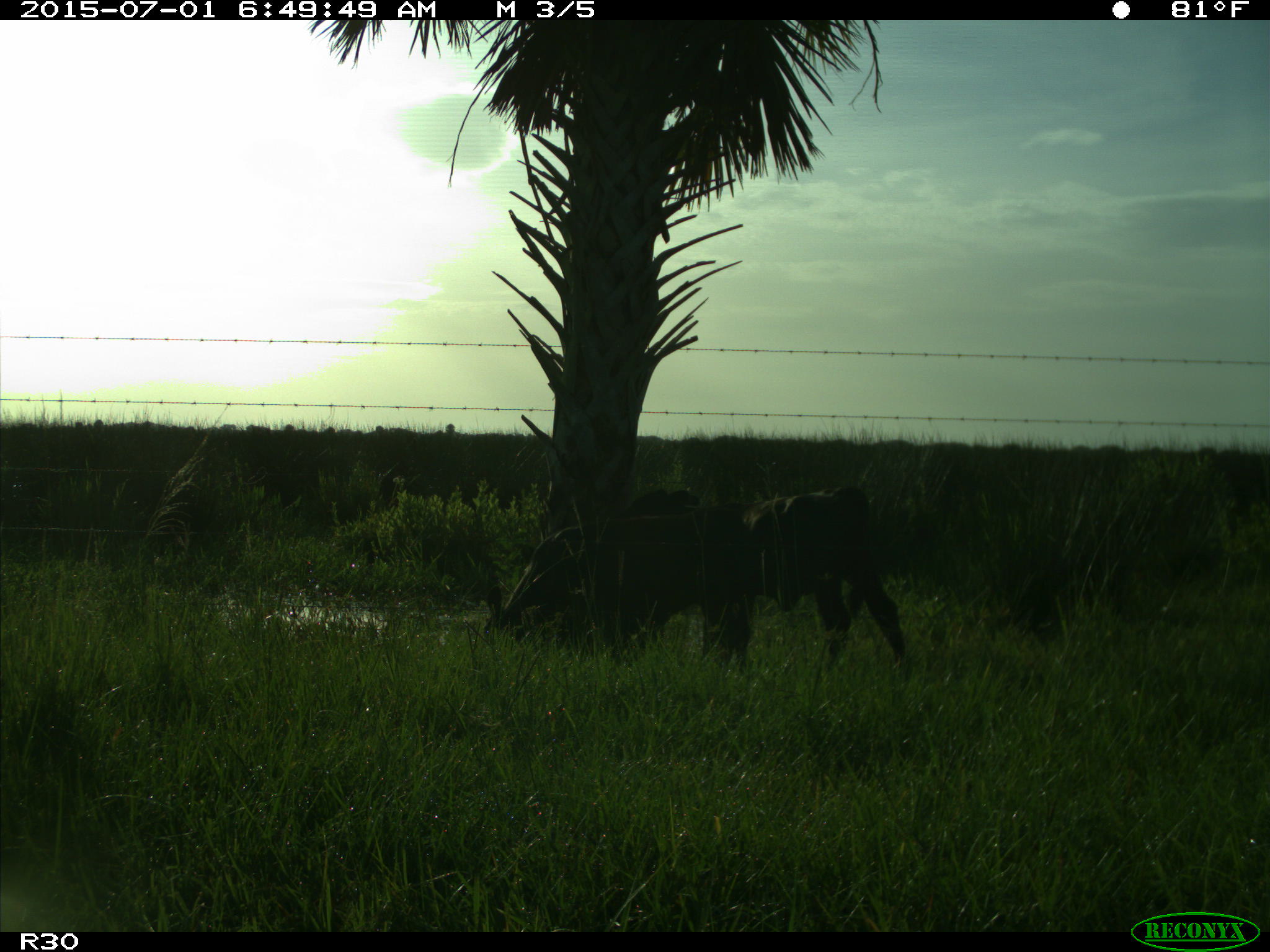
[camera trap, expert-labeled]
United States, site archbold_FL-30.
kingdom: Animalia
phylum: Chordata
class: Mammalia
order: Artiodactyla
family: Bovidae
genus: Bos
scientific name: Bos taurus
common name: domestic cow